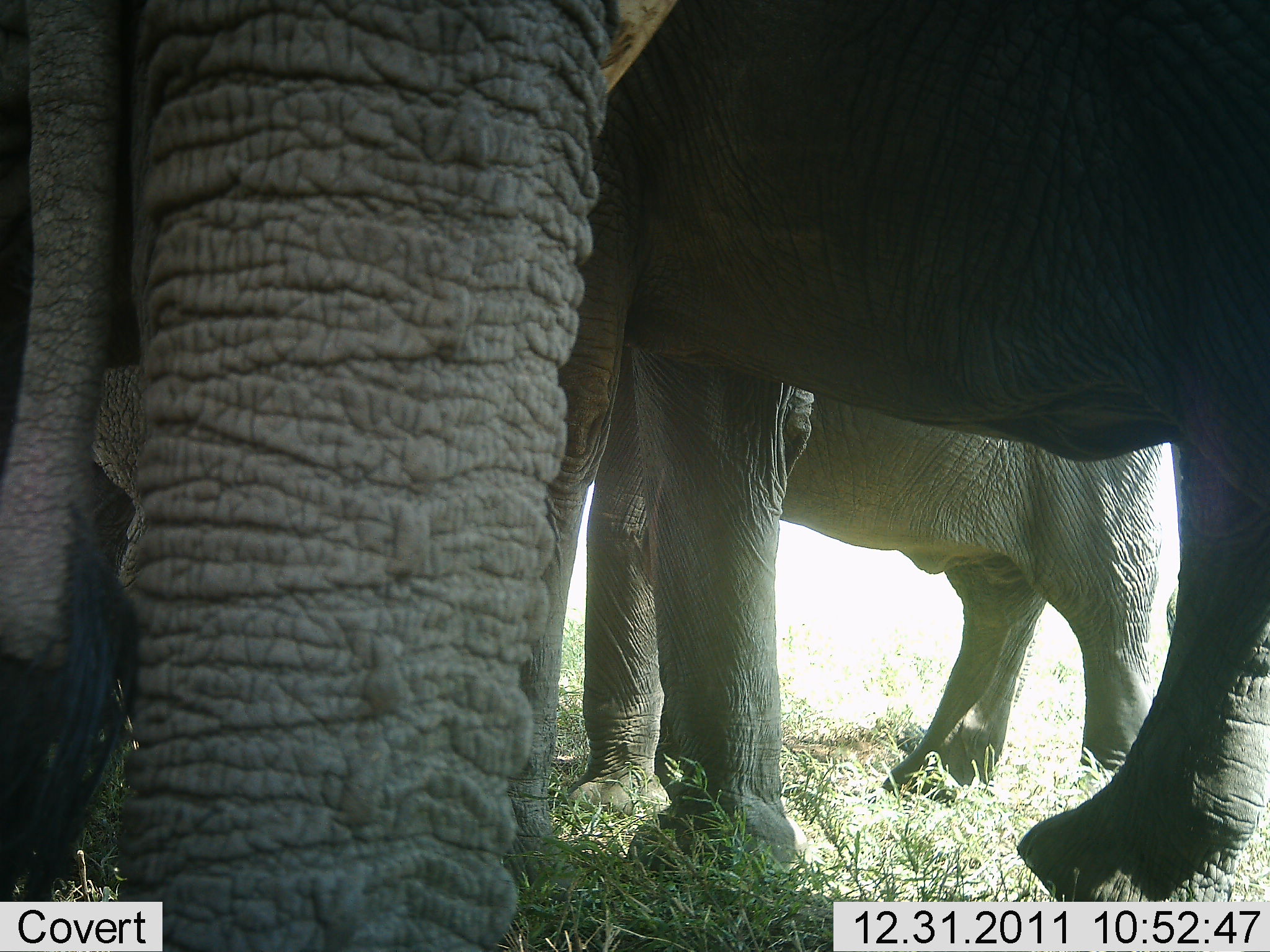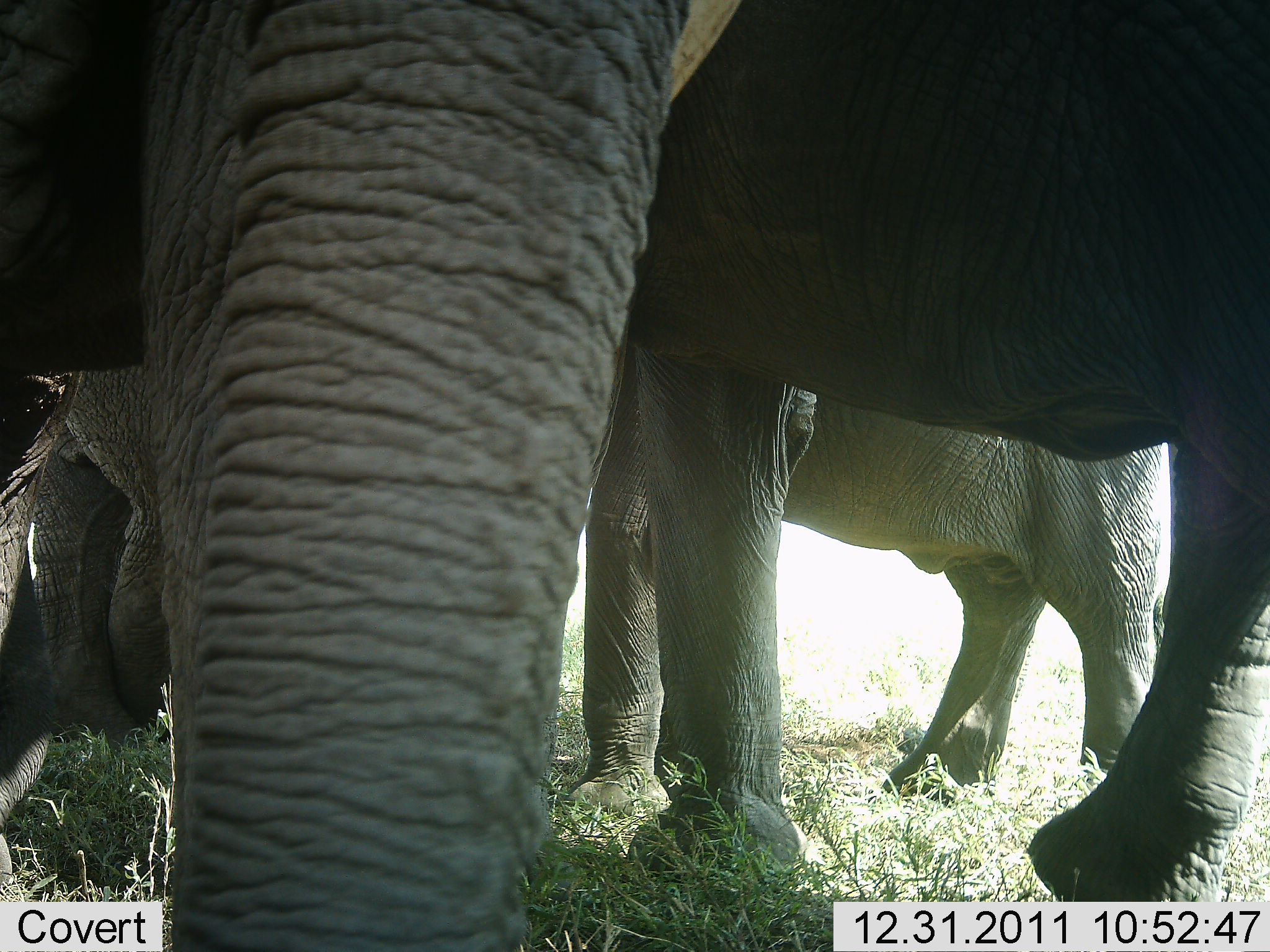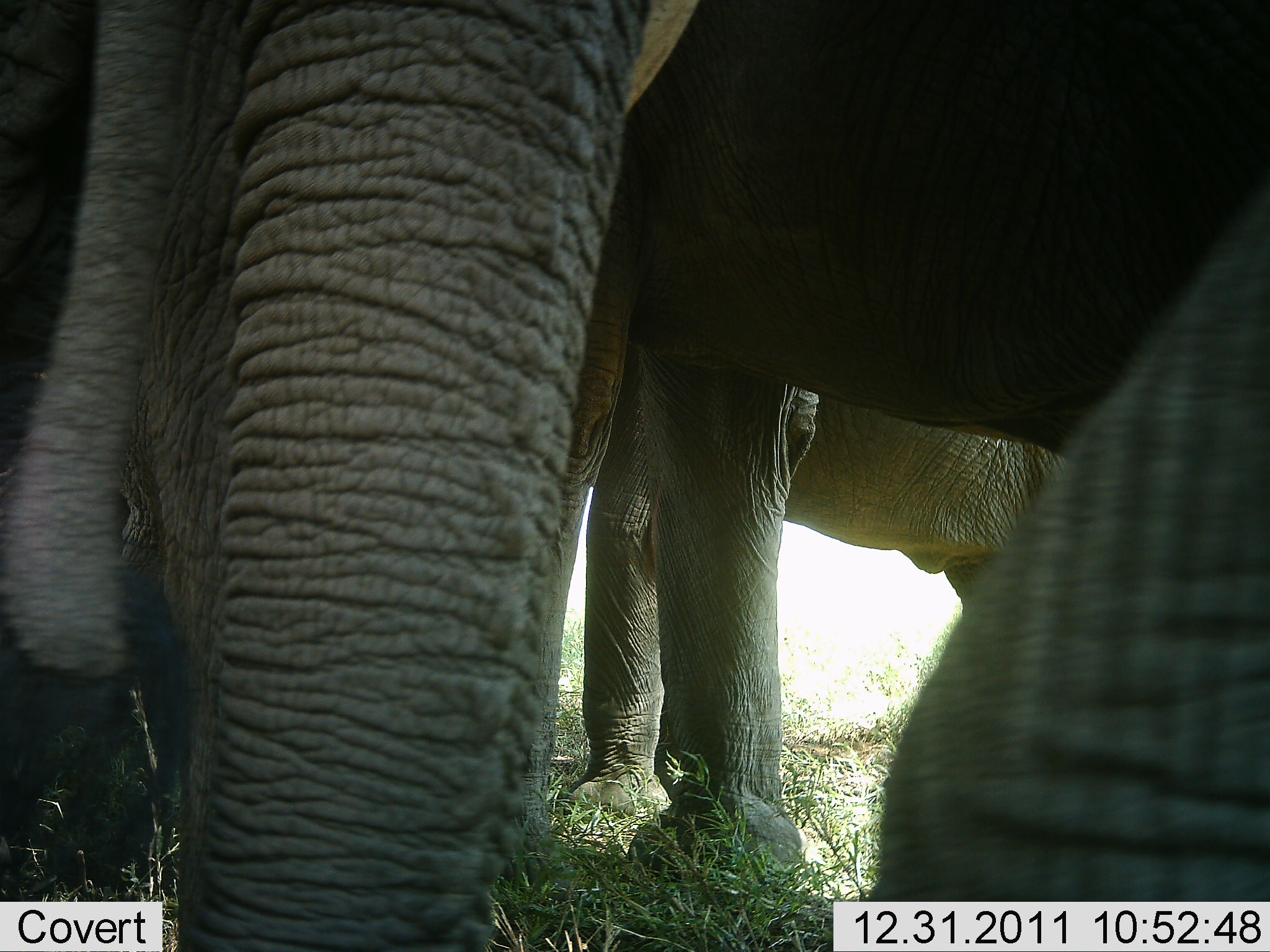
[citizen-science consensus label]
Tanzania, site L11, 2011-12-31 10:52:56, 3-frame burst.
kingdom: Animalia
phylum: Chordata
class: Mammalia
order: Proboscidea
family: Elephantidae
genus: Loxodonta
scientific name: Loxodonta africana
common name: african bush elephant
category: elephant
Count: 3.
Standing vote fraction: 91%.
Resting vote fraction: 9%.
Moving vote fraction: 0%.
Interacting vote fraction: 27%.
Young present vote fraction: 0%.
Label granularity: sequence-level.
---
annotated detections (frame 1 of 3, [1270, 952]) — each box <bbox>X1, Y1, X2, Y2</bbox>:
animal: <bbox>507, 2, 1266, 901</bbox>; <bbox>2, 2, 677, 950</bbox>; <bbox>563, 314, 1183, 831</bbox>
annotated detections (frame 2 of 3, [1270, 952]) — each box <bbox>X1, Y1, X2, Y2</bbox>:
animal: <bbox>0, 2, 742, 950</bbox>; <bbox>624, 2, 1268, 931</bbox>; <bbox>568, 326, 1176, 896</bbox>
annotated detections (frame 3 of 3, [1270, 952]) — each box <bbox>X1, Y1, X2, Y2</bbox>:
animal: <bbox>539, 2, 1269, 942</bbox>; <bbox>2, 3, 700, 949</bbox>; <bbox>570, 306, 1073, 817</bbox>